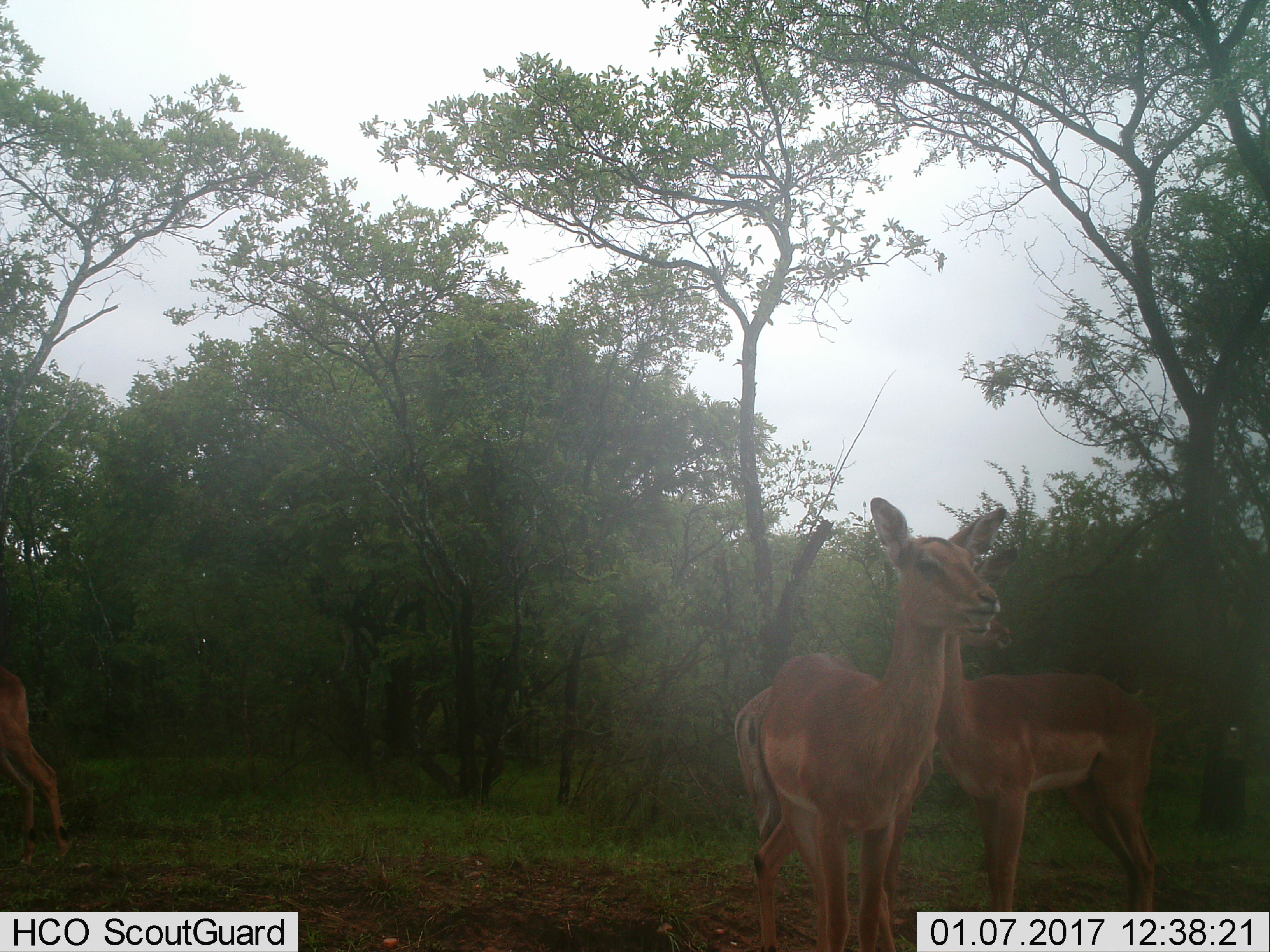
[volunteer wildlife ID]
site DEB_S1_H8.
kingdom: Animalia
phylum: Chordata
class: Mammalia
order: Artiodactyla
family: Bovidae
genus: Aepyceros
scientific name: Aepyceros melampus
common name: impala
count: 4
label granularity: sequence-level